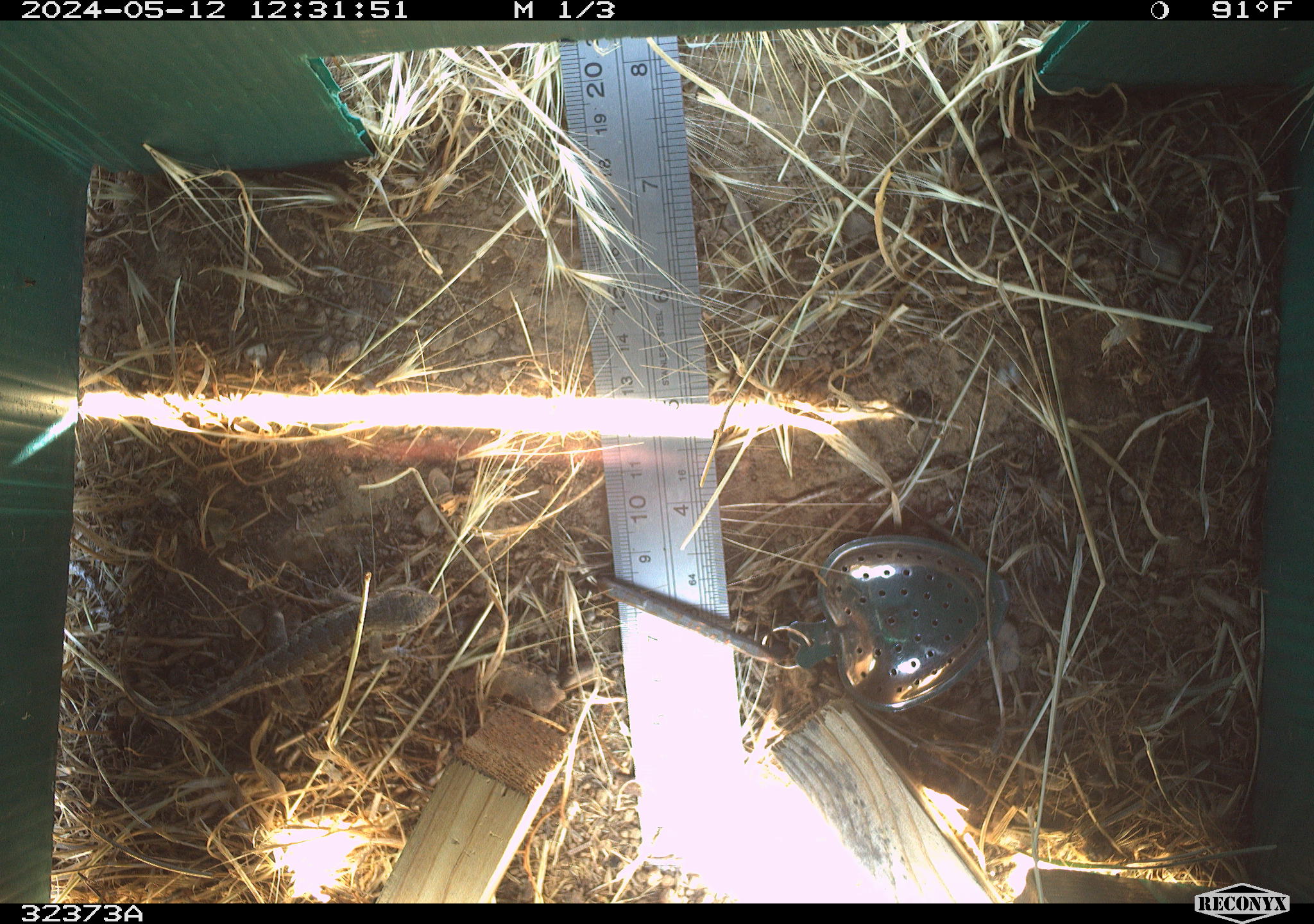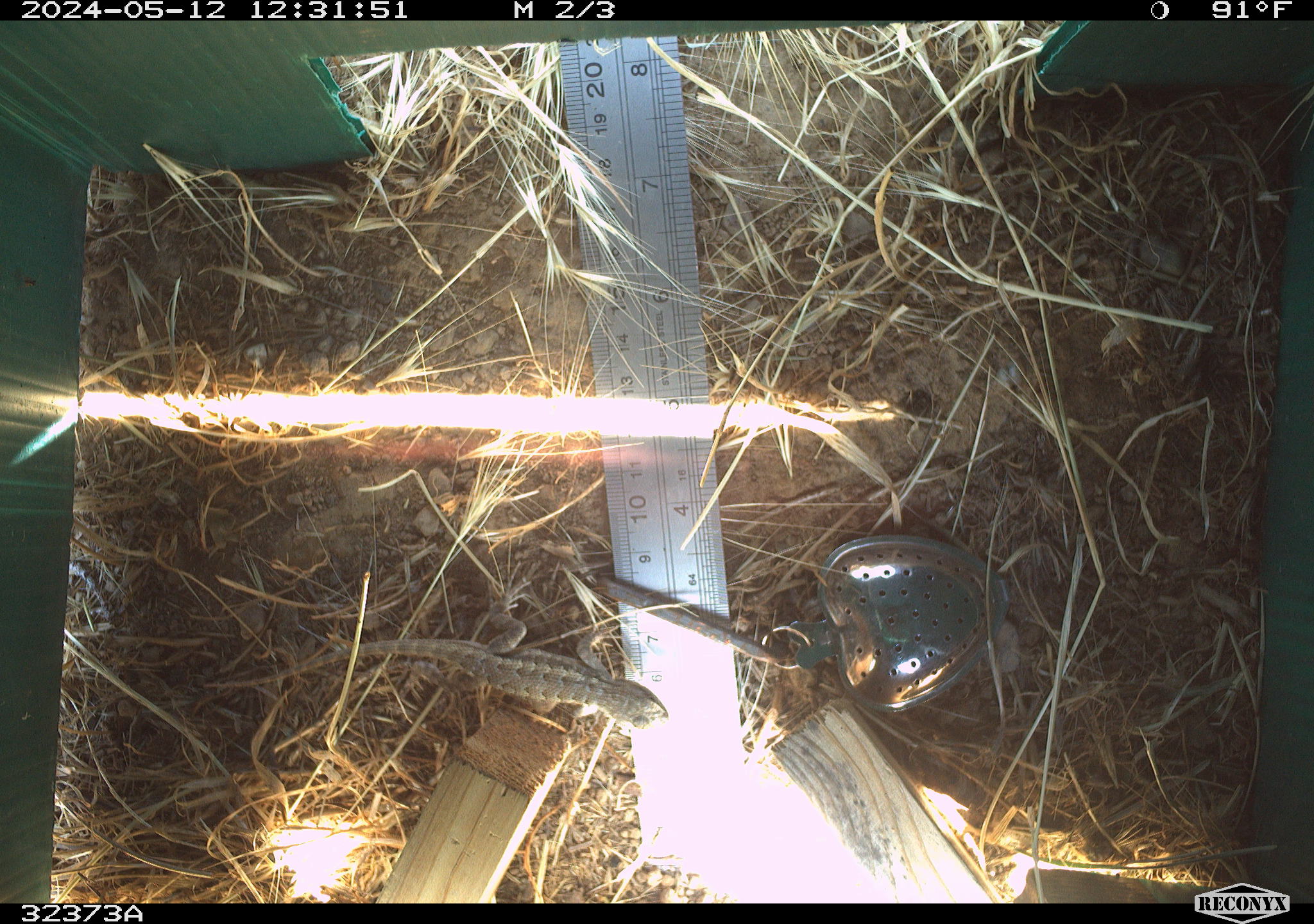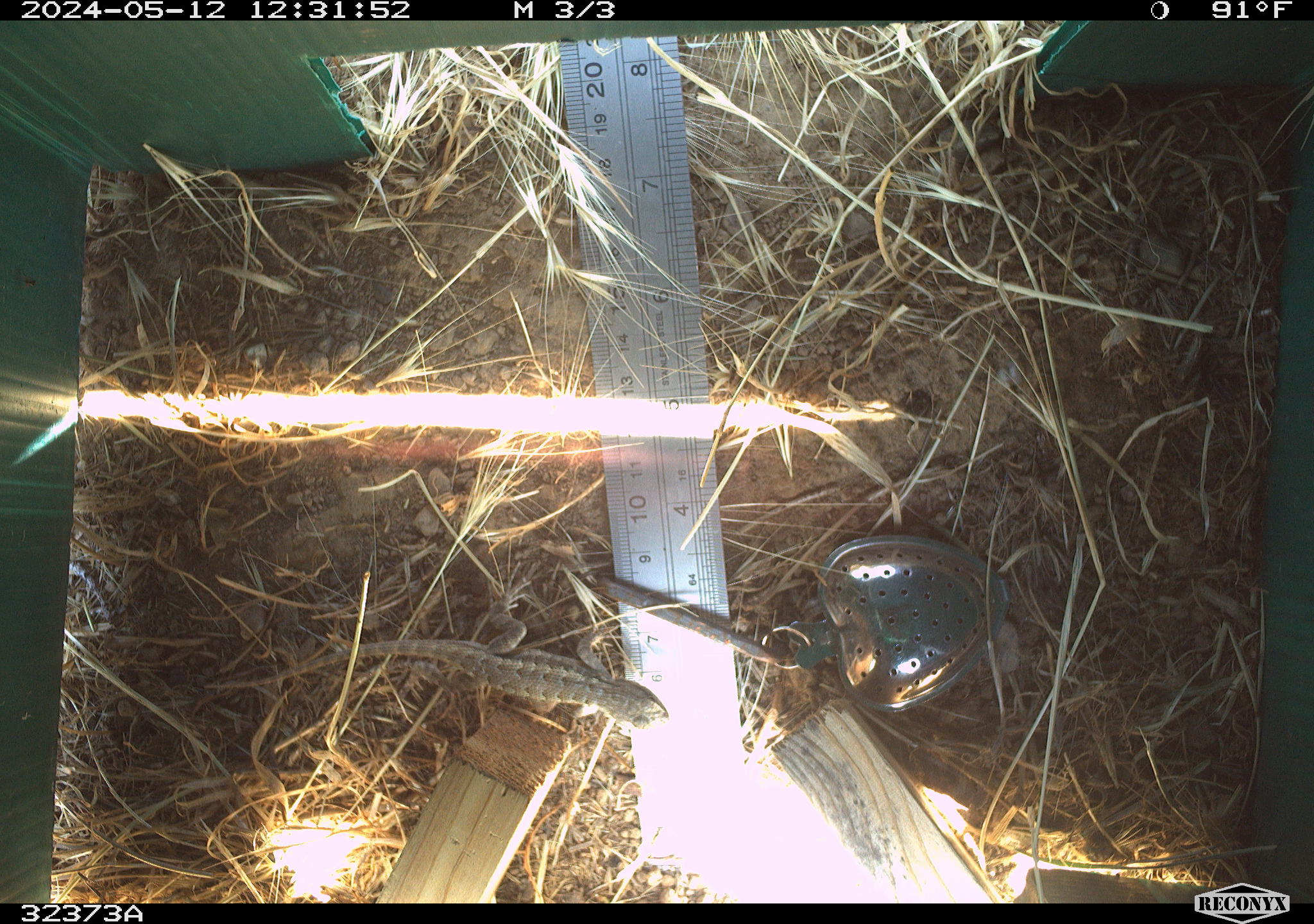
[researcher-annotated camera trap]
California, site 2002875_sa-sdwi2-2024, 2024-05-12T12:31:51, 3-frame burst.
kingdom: Animalia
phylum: Chordata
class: Reptilia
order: Squamata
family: Phrynosomatidae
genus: Sceloporus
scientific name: Sceloporus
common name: spiny lizards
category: sceloporus species